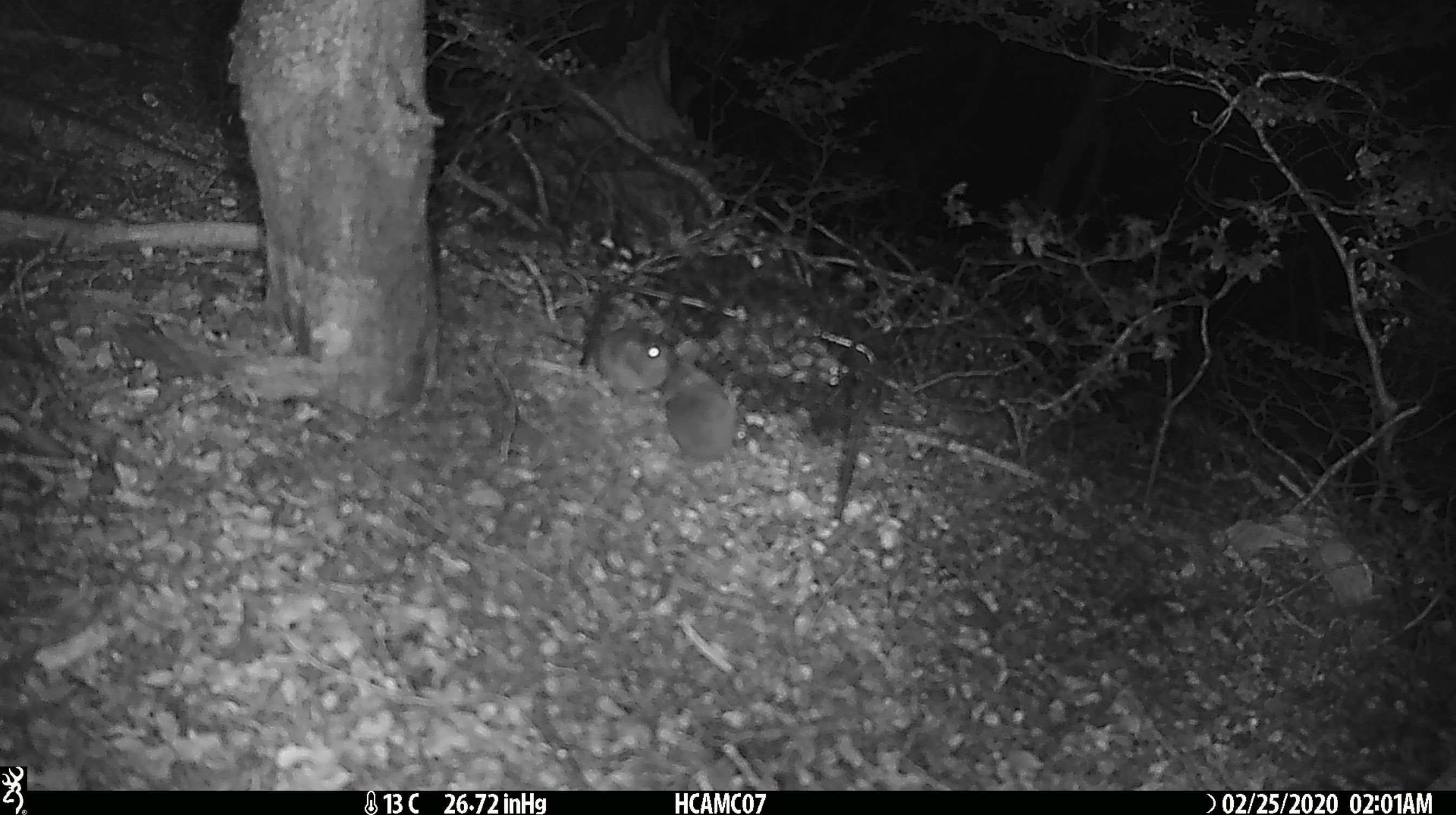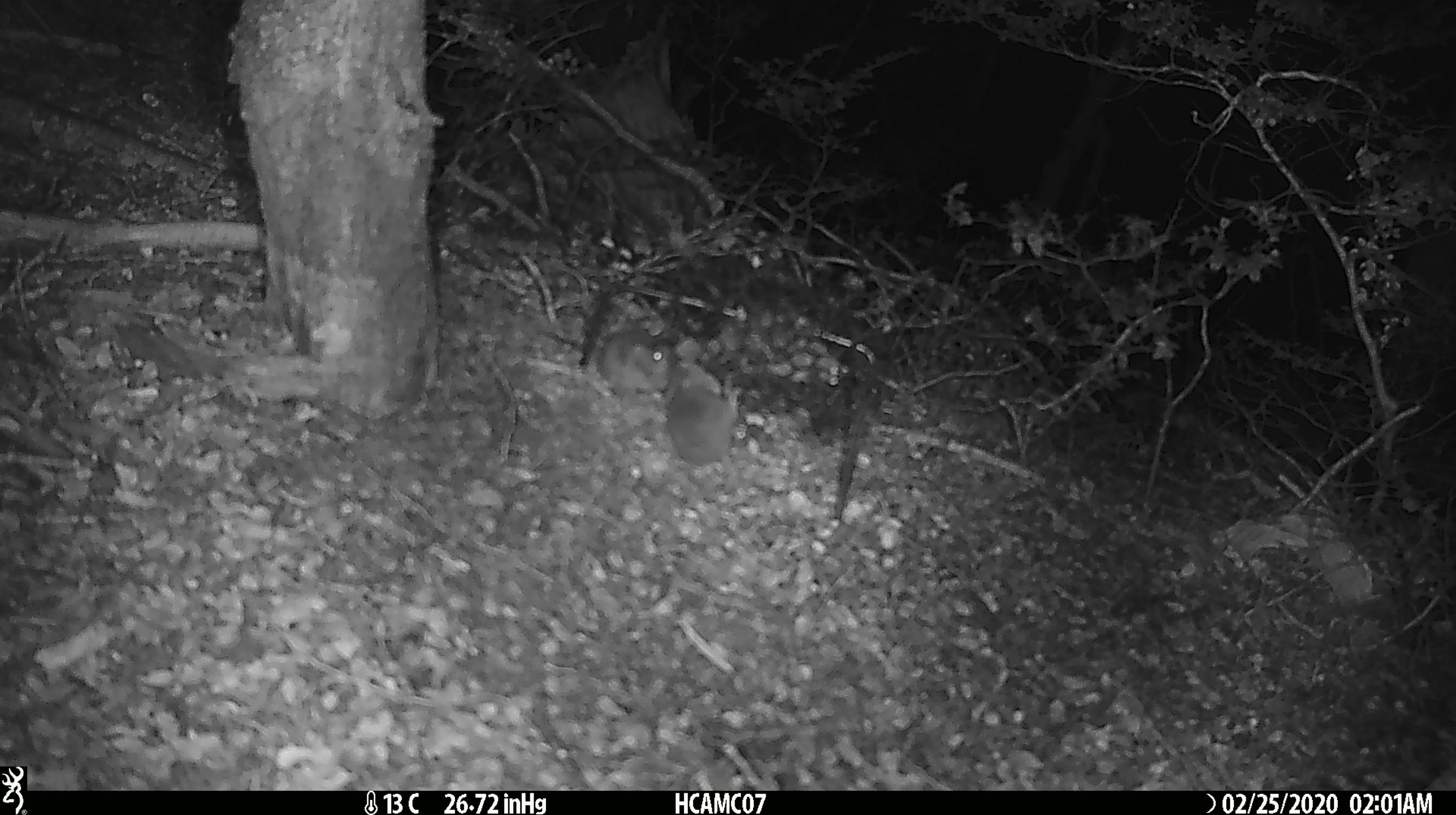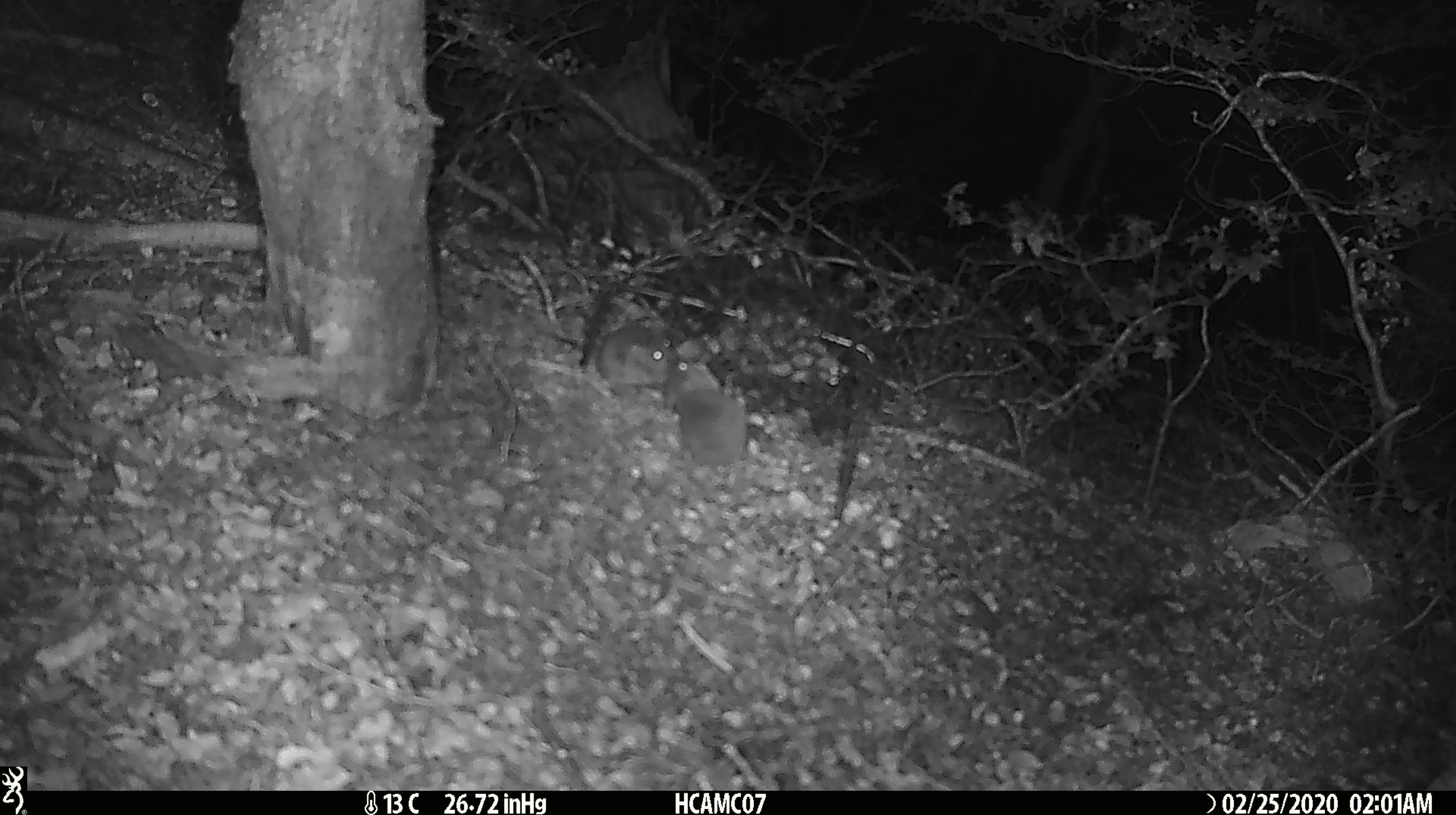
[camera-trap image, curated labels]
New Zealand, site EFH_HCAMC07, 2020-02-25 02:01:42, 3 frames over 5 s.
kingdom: Animalia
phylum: Chordata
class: Mammalia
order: Rodentia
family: Muridae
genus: Mus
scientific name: Mus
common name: mouse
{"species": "mouse (Mus)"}